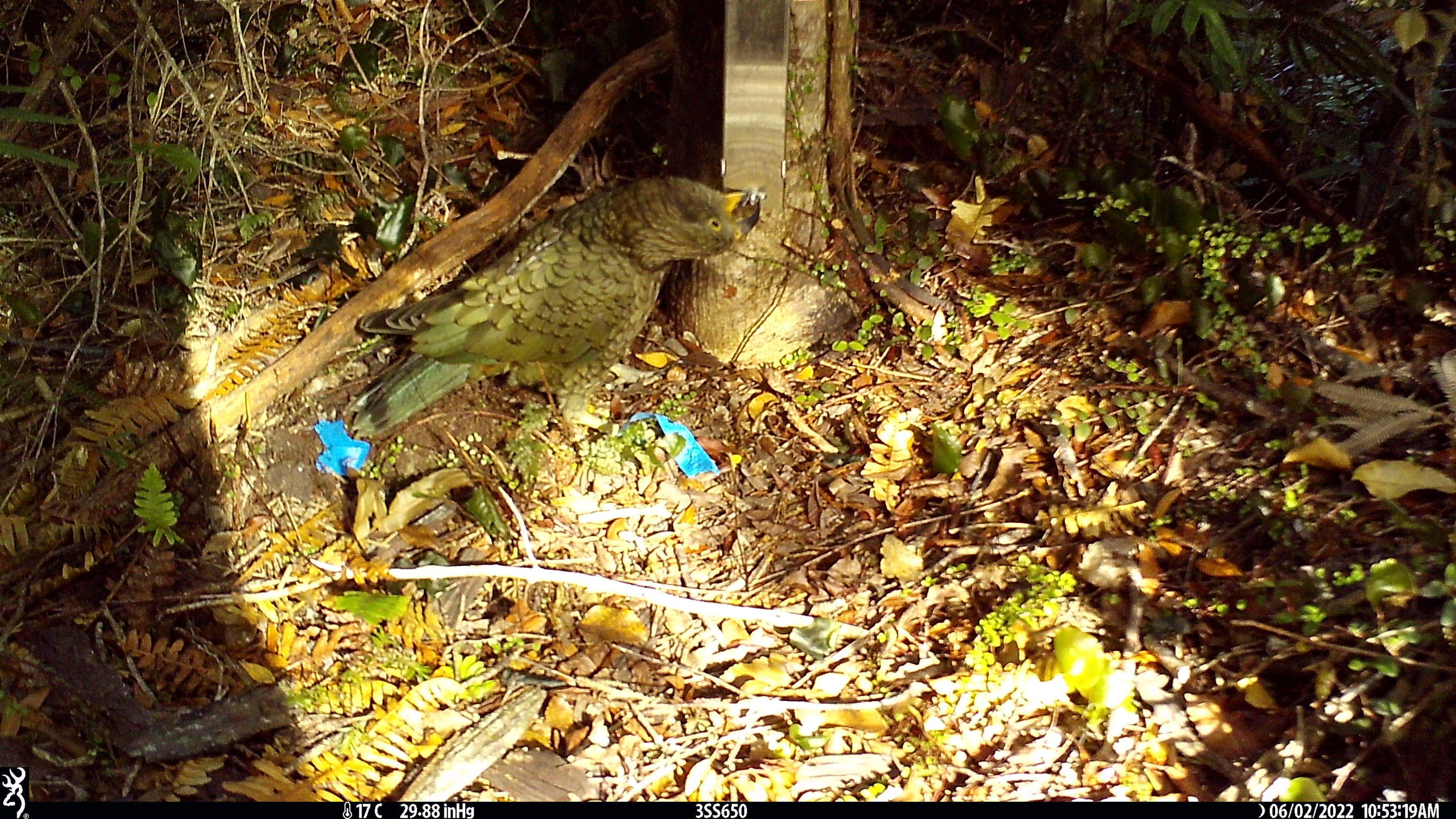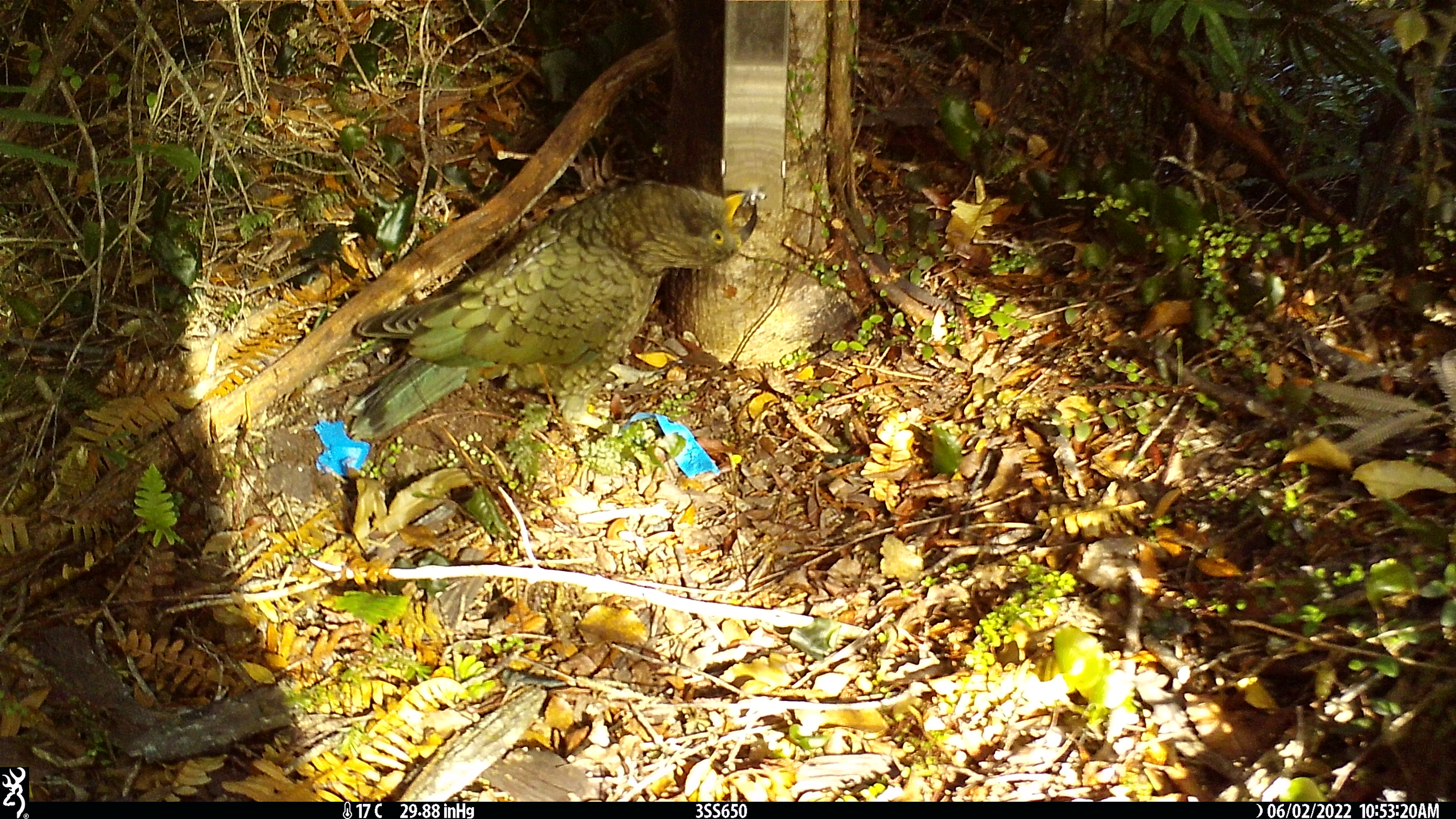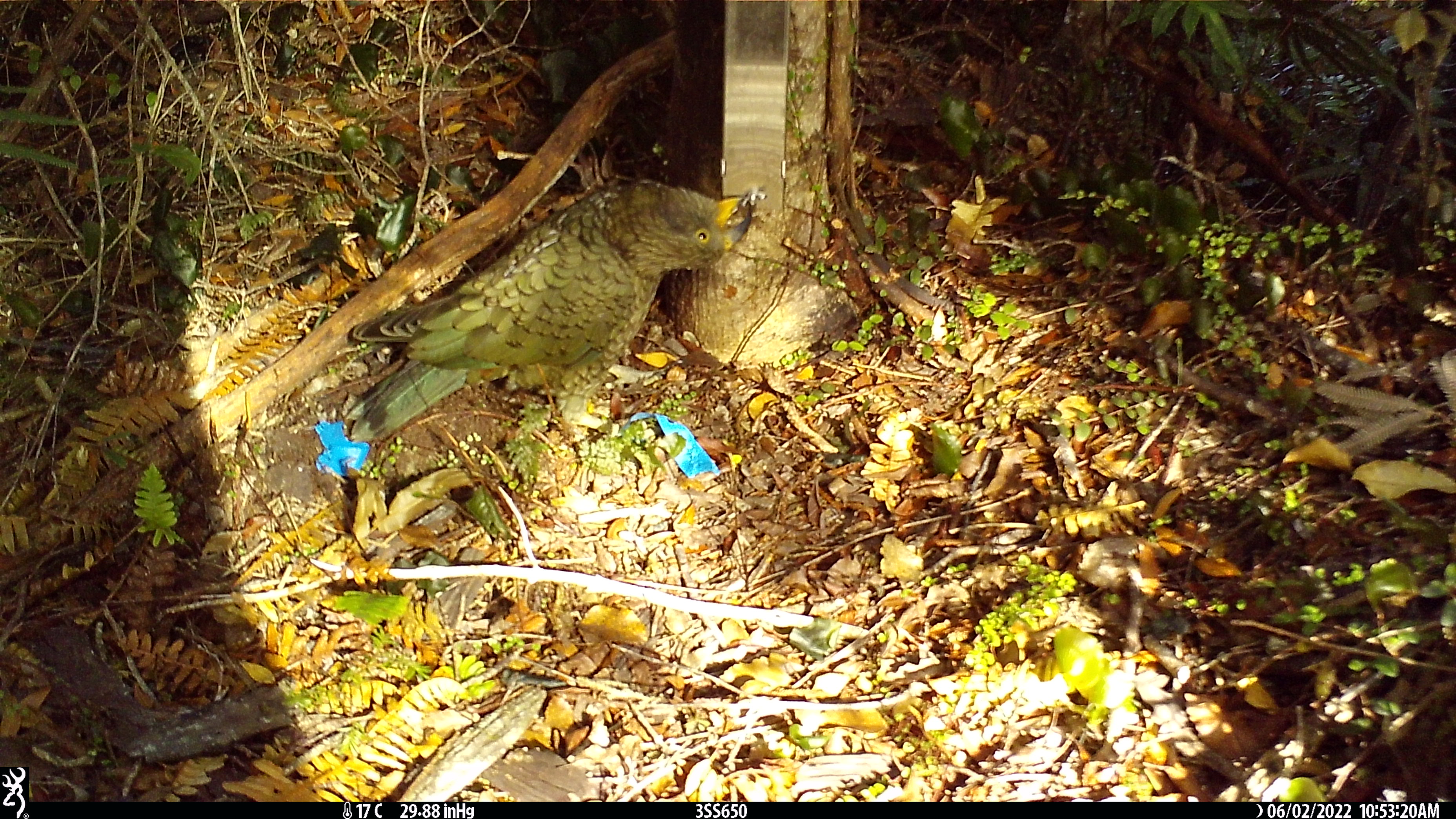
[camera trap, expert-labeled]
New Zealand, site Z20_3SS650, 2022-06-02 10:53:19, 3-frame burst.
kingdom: Animalia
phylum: Chordata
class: Aves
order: Psittaciformes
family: Strigopidae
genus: Nestor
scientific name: Nestor notabilis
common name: kea